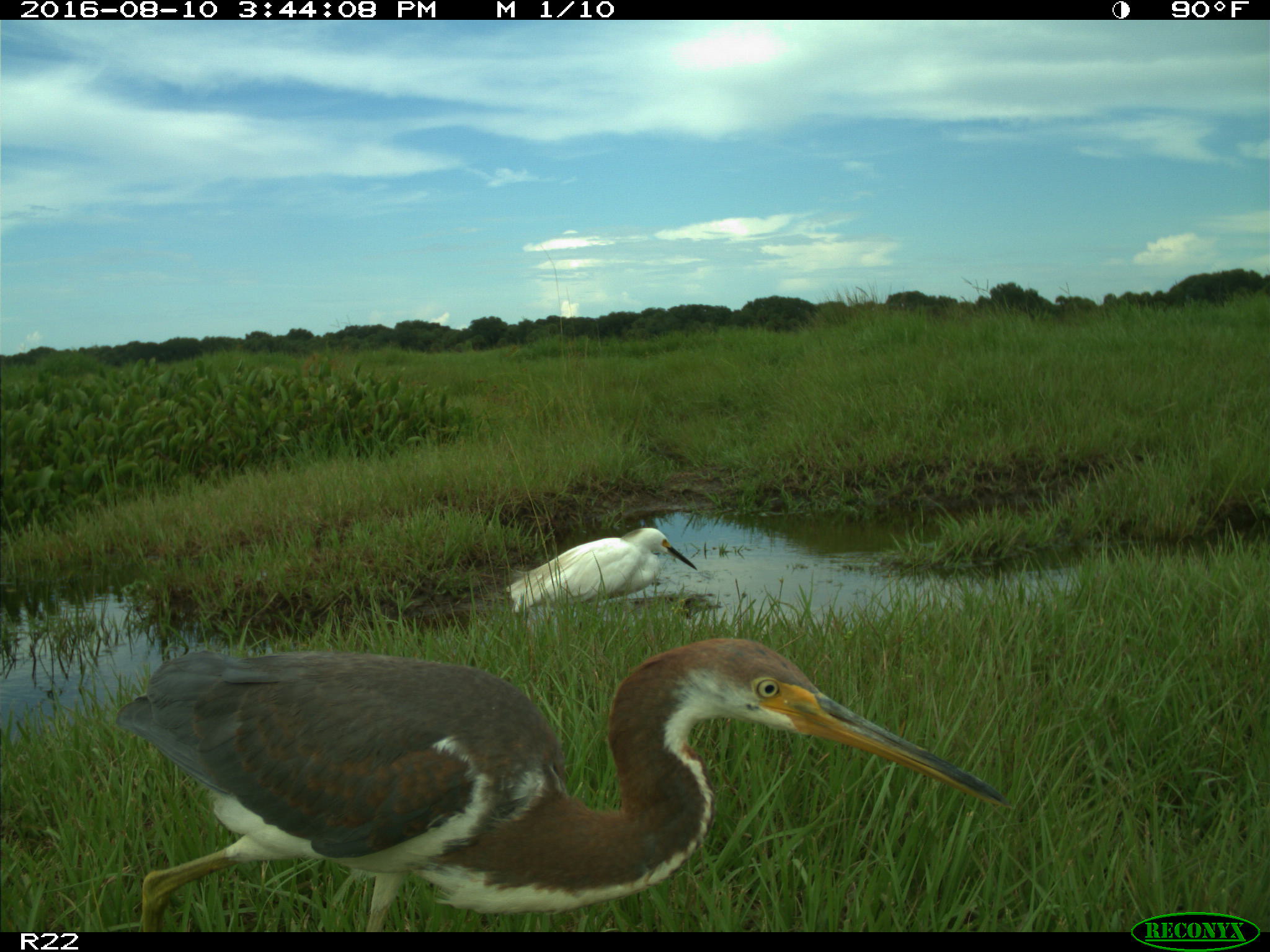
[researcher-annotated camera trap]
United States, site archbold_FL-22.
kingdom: Animalia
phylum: Chordata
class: Aves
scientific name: Aves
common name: birds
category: unidentified bird